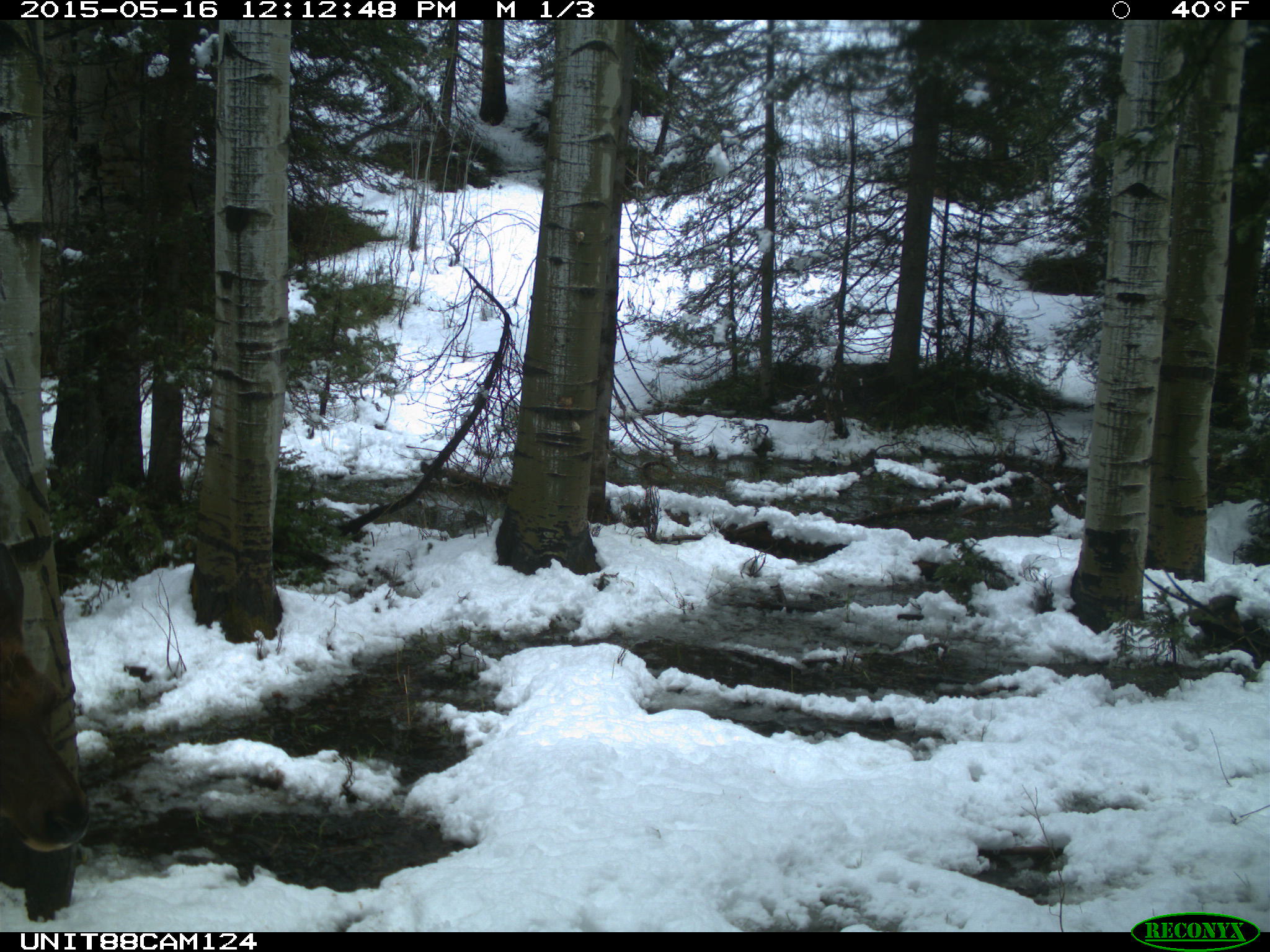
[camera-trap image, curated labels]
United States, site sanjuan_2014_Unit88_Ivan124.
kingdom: Animalia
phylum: Chordata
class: Mammalia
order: Artiodactyla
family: Cervidae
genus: Cervus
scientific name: Cervus elaphus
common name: red deer